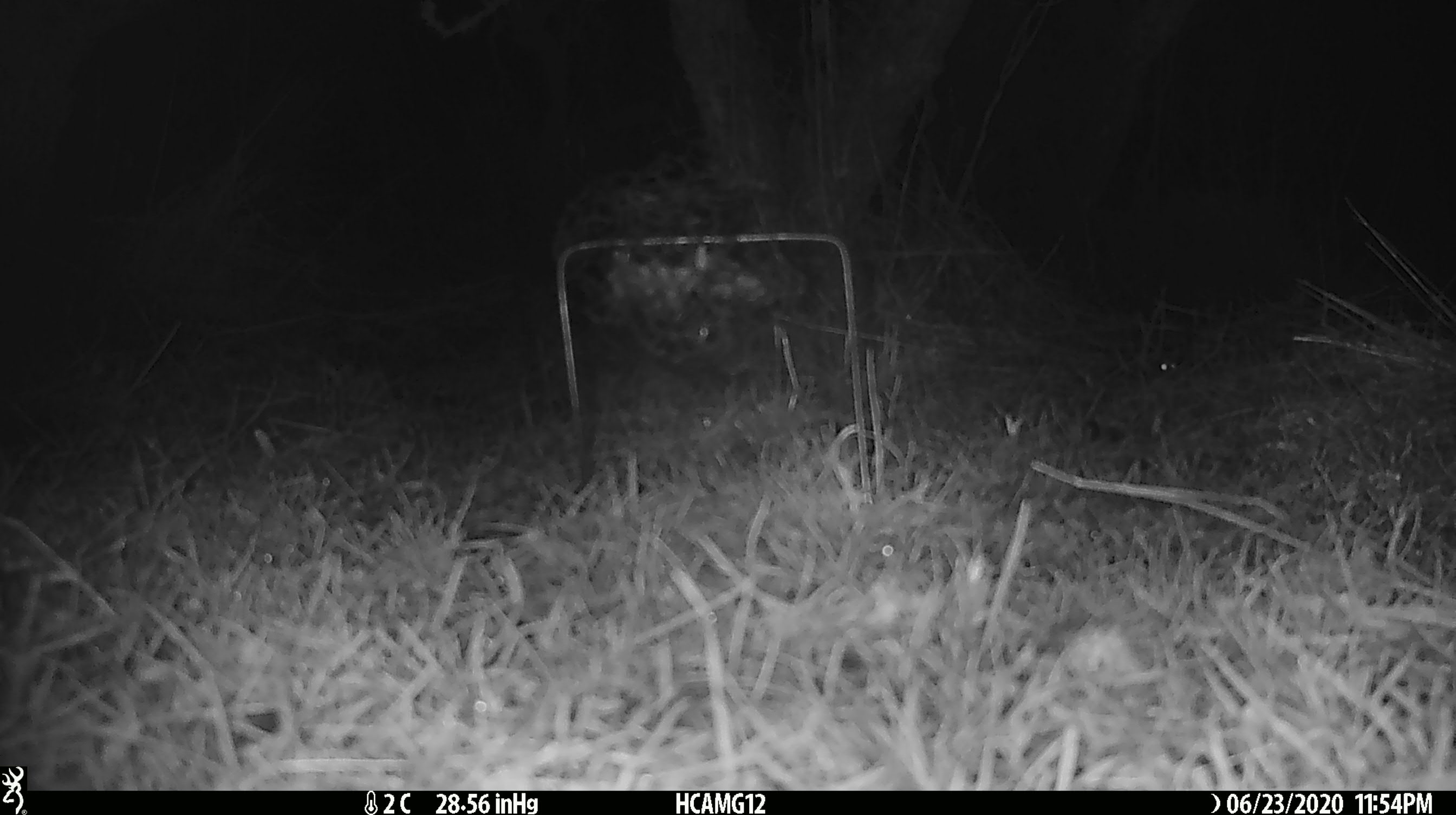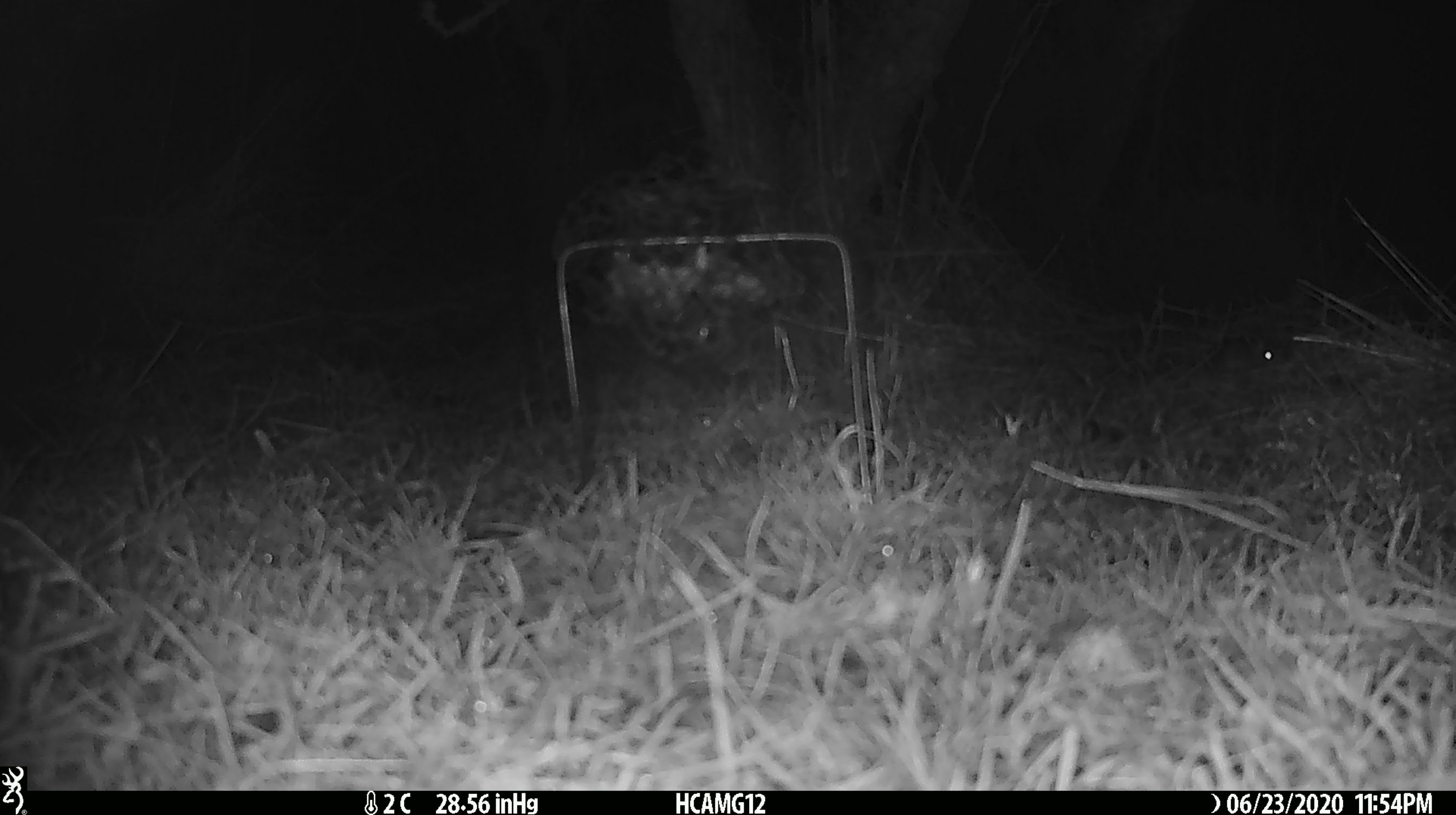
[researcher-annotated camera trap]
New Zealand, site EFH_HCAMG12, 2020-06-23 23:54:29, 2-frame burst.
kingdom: Animalia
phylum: Chordata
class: Mammalia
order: Rodentia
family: Muridae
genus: Mus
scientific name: Mus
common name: mouse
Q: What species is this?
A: Mouse (Mus).